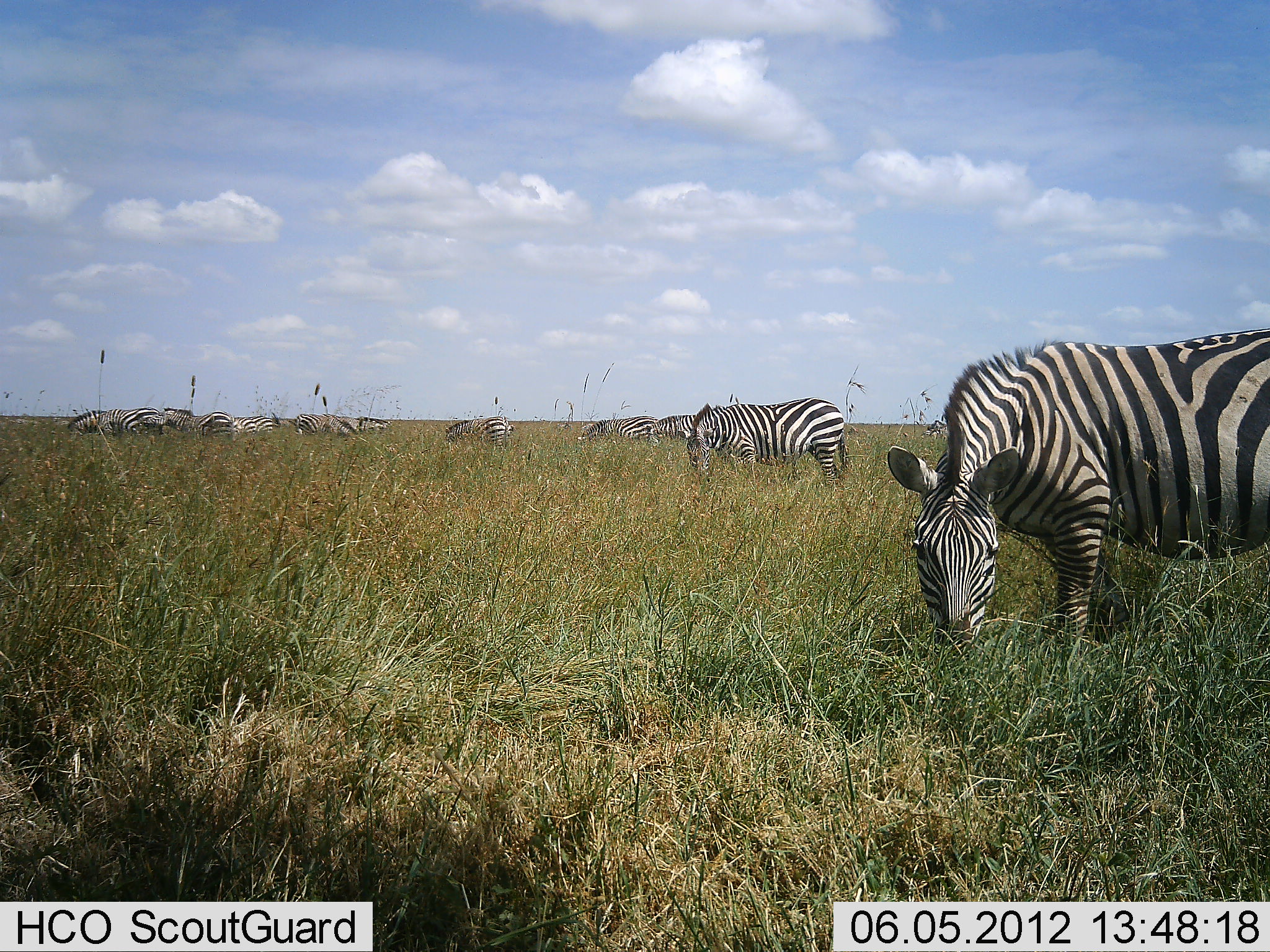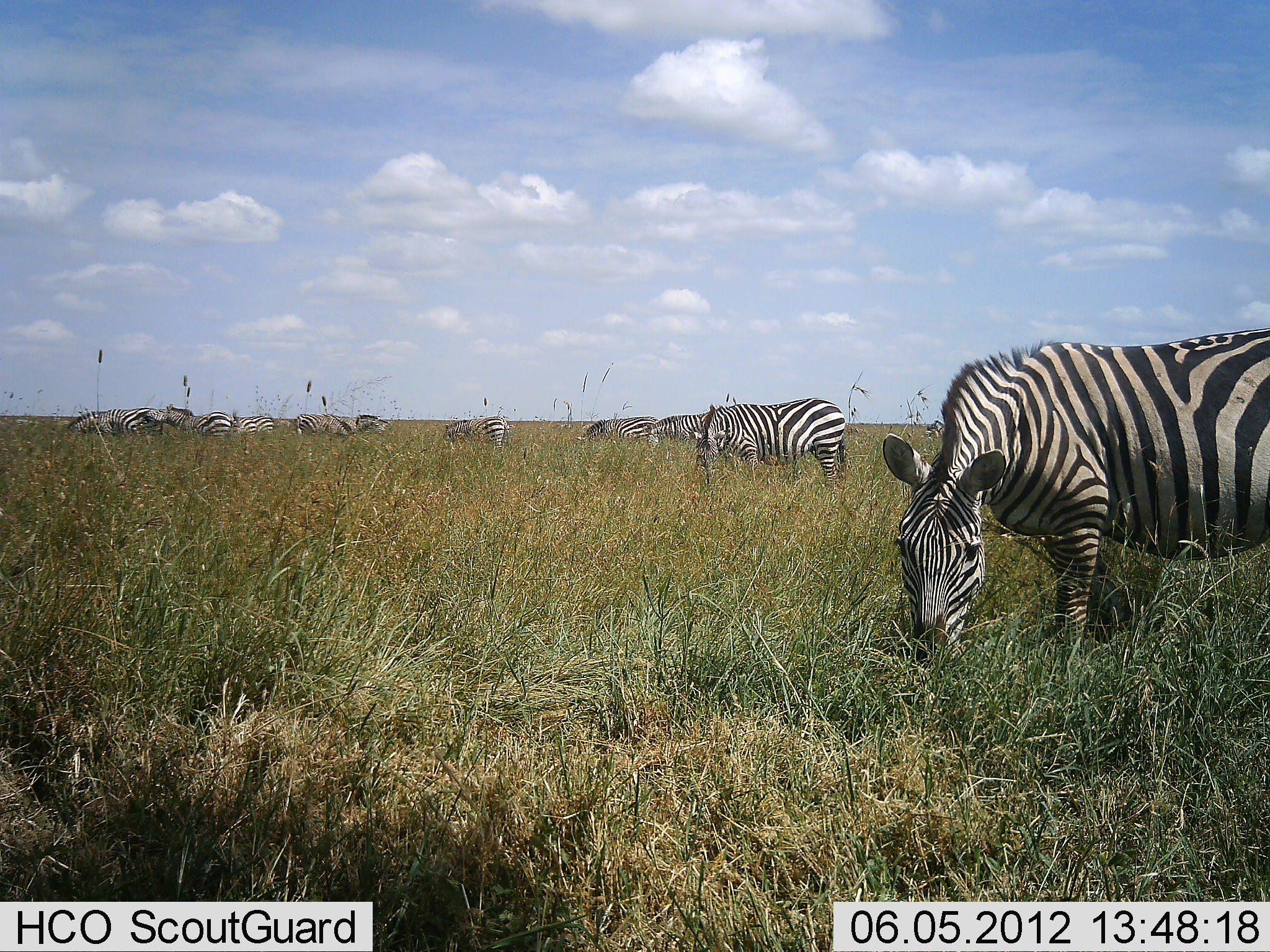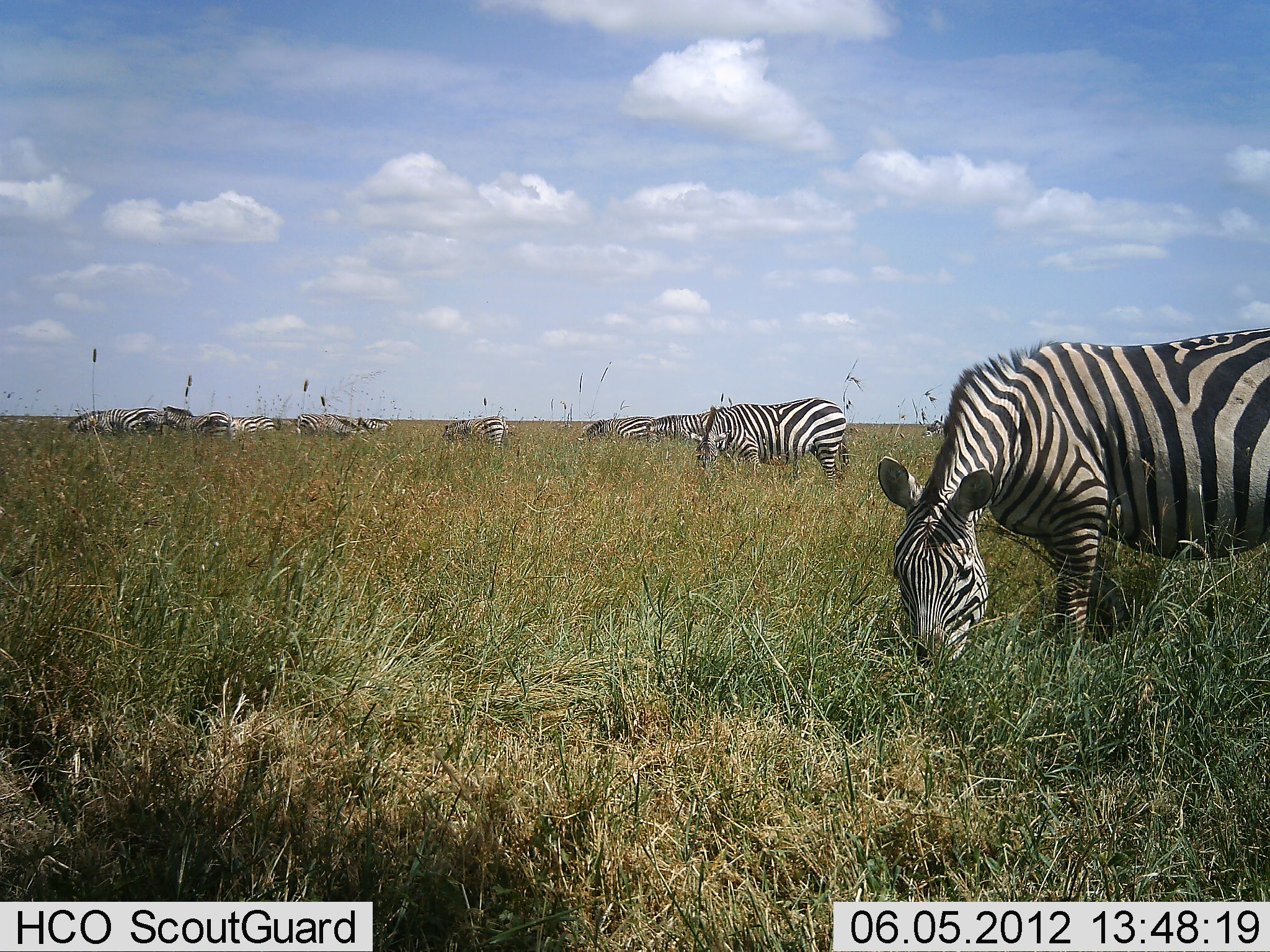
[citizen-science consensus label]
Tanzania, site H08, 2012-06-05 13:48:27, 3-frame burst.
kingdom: Animalia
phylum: Chordata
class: Mammalia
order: Perissodactyla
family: Equidae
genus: Equus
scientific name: Equus quagga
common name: plains zebra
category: zebra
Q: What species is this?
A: Zebra (plains zebra) (Equus quagga).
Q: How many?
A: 11-50.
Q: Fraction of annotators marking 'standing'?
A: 50%.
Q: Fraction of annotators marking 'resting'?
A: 0%.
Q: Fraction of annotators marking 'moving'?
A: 10%.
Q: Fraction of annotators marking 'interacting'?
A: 0%.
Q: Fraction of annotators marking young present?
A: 0%.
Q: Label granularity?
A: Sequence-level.